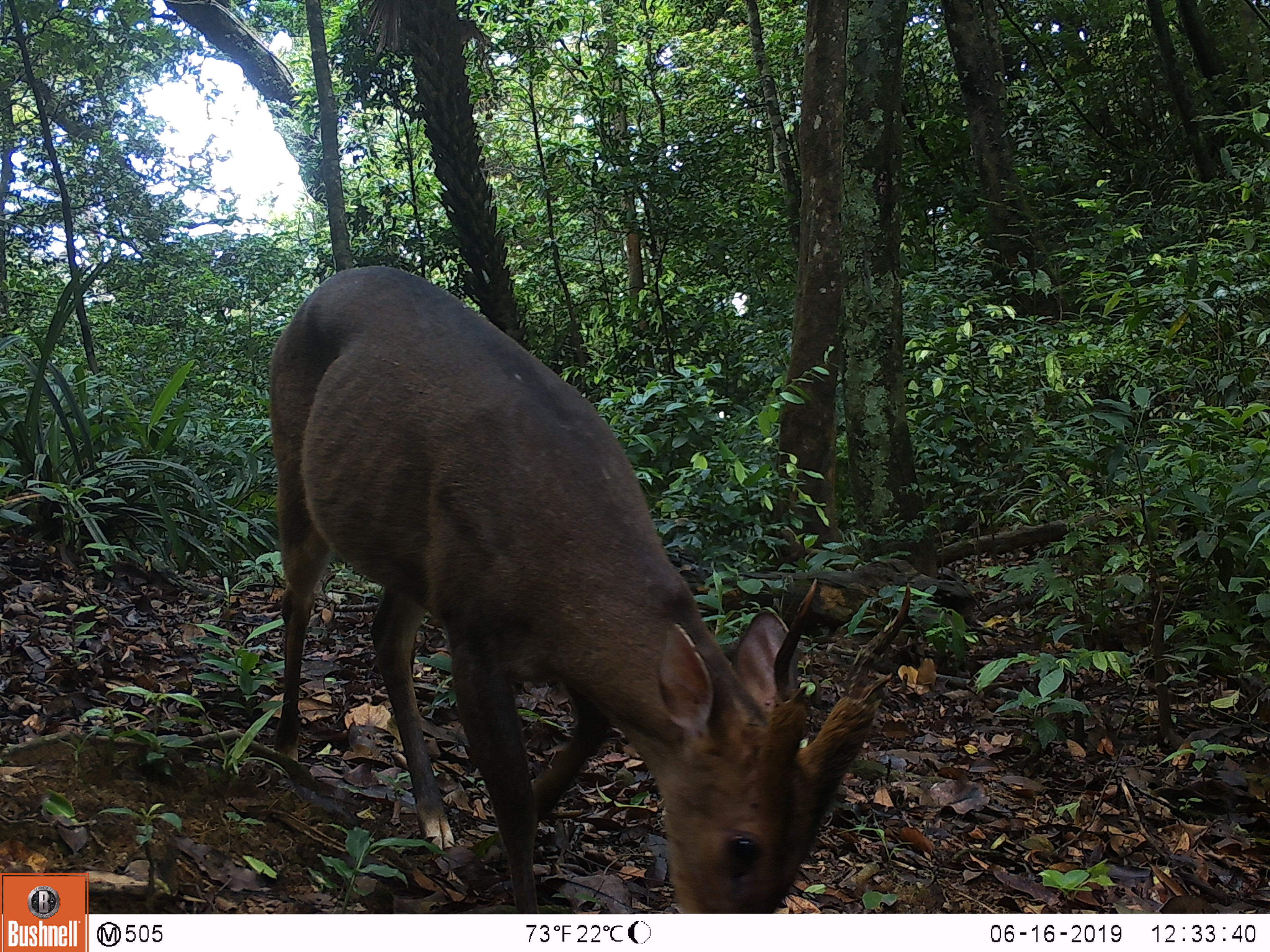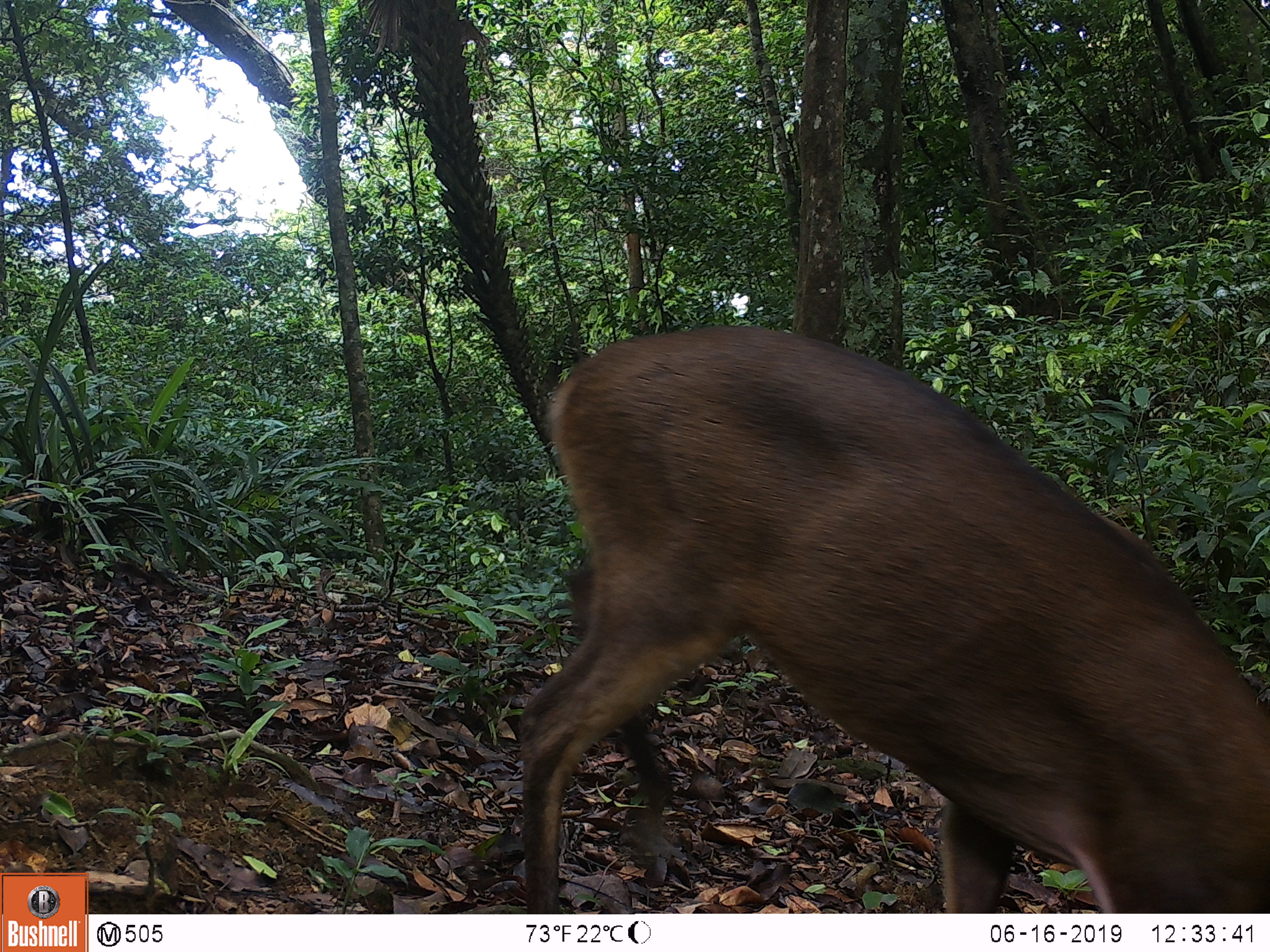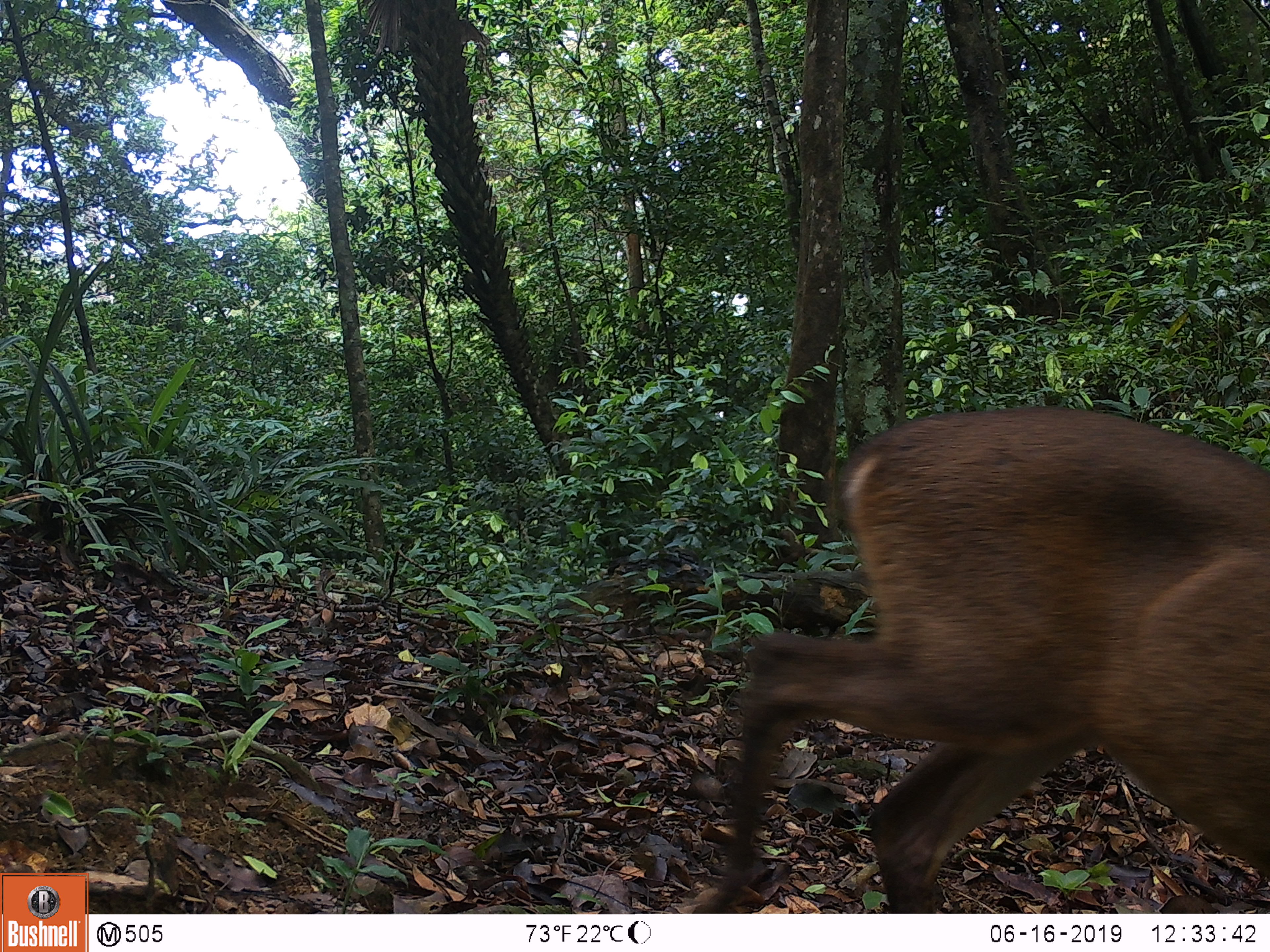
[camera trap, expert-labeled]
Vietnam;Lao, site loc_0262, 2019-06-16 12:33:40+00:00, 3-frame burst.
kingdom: Animalia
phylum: Chordata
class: Mammalia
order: Artiodactyla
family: Cervidae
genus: Muntiacus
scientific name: Muntiacus vuquangensis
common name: large-antlered muntjac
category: large antlered muntjac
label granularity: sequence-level